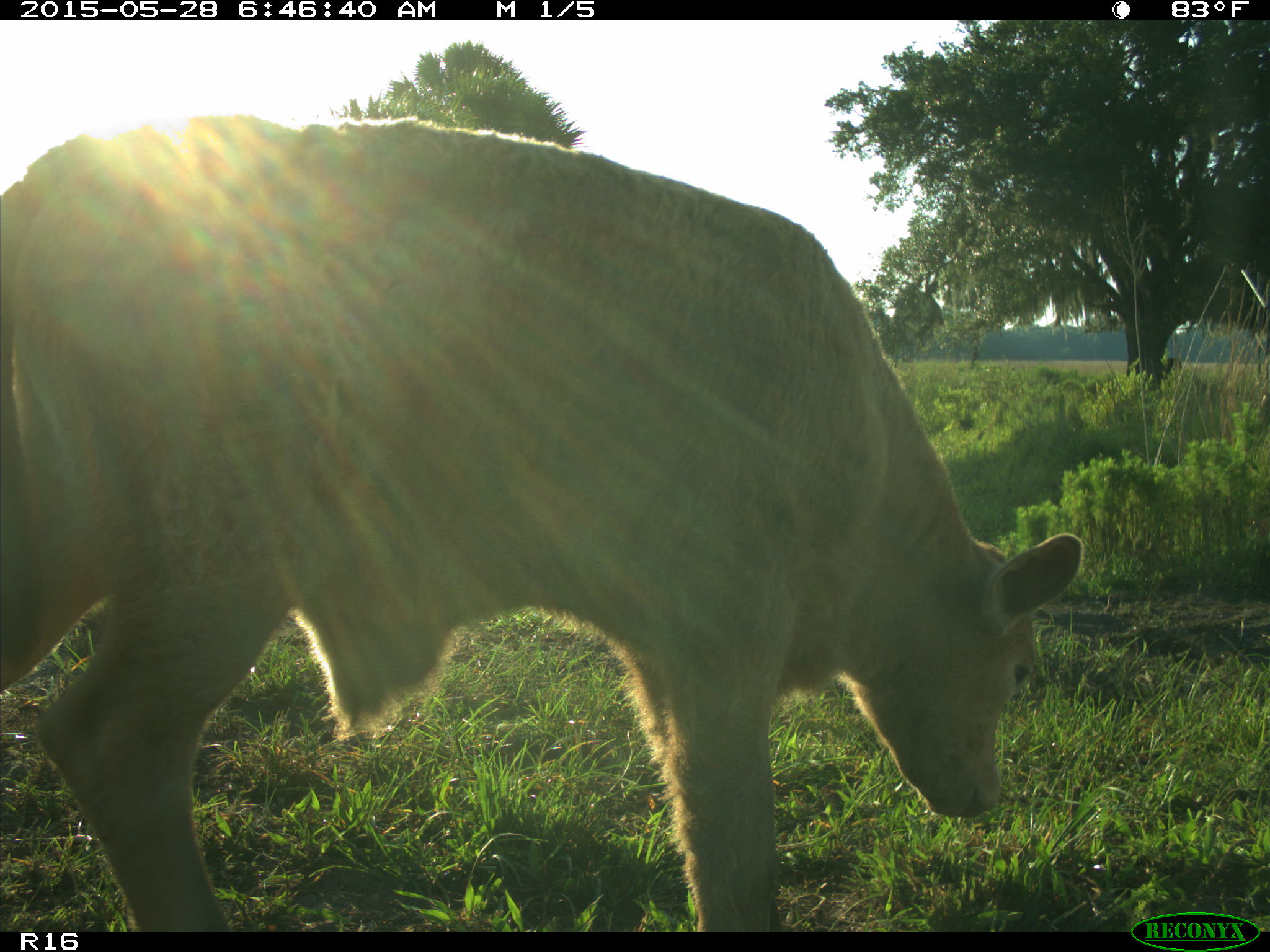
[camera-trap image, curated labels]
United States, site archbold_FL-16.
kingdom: Animalia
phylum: Chordata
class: Mammalia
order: Artiodactyla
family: Bovidae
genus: Bos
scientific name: Bos taurus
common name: domestic cow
Bos taurus (domestic cow).